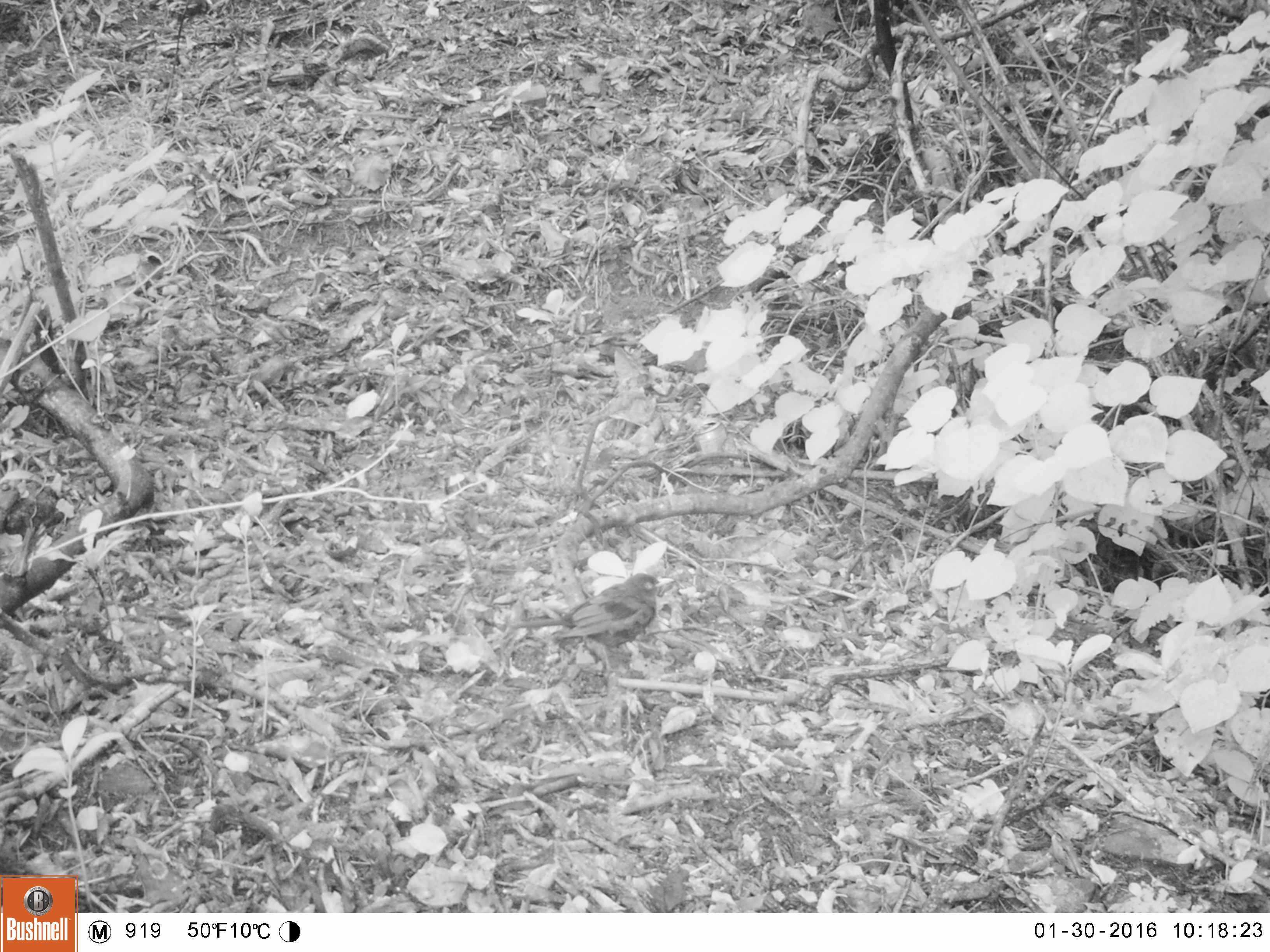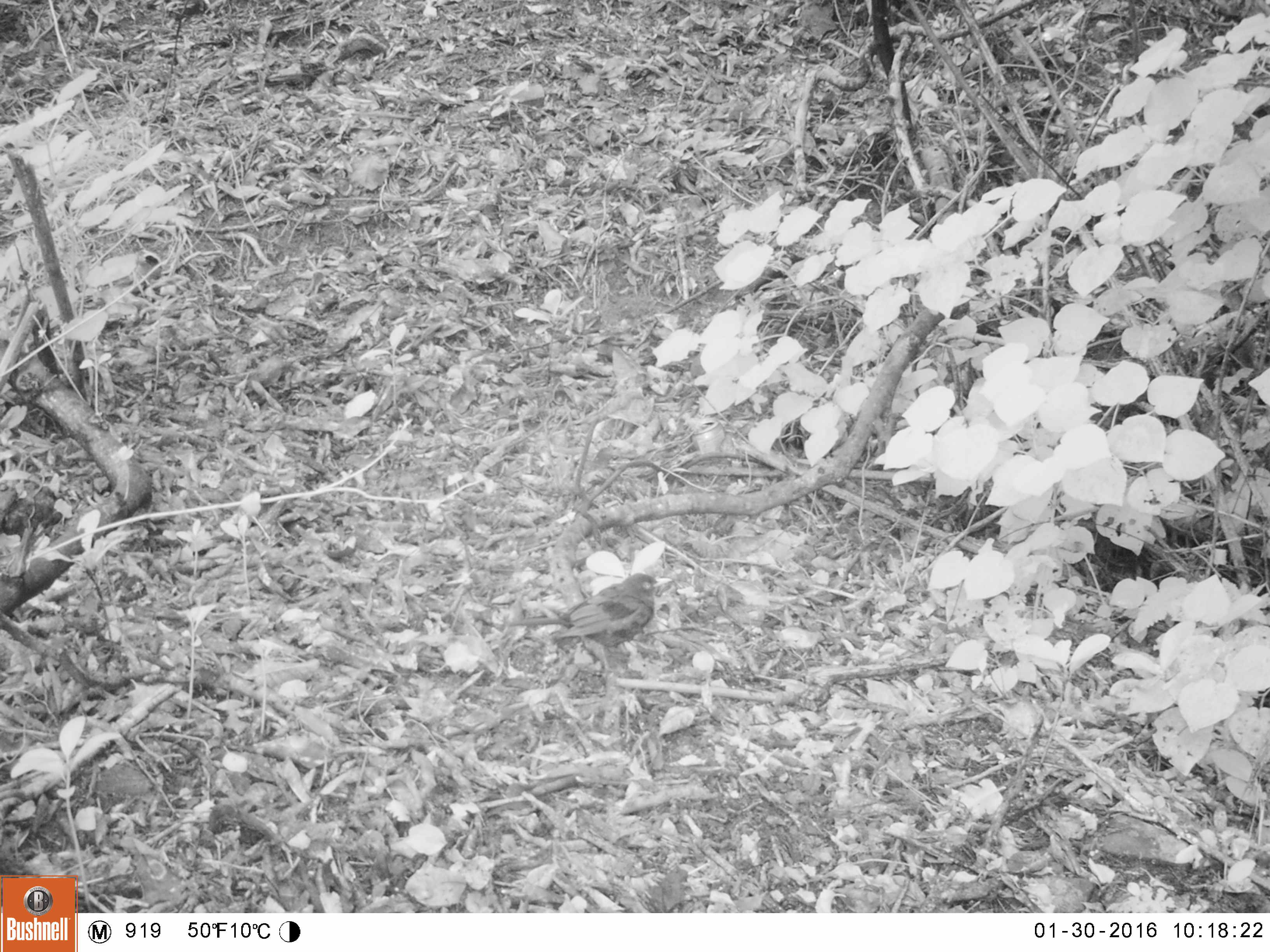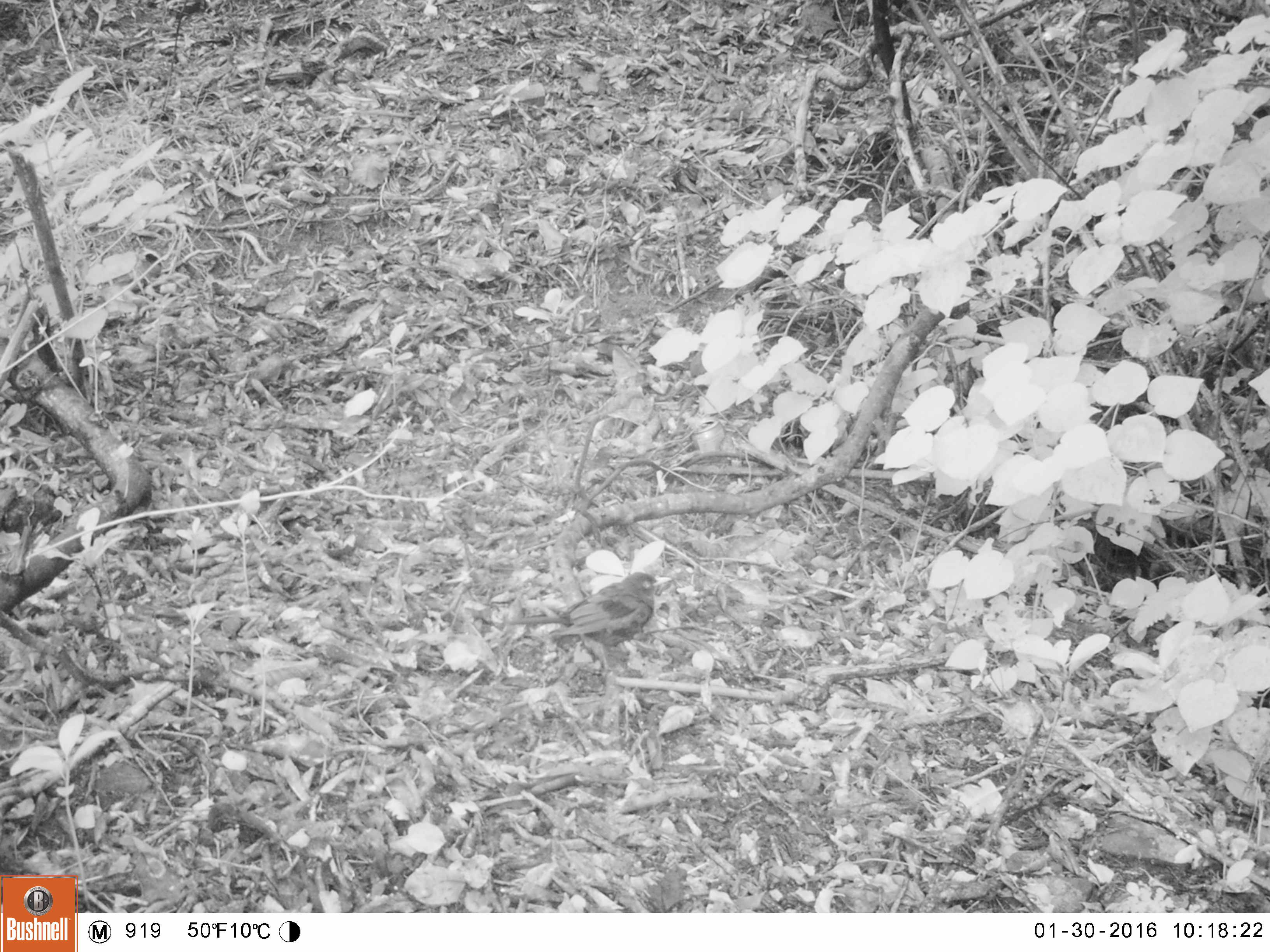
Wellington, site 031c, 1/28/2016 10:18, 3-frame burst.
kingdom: Animalia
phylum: Chordata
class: Aves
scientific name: Aves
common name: bird